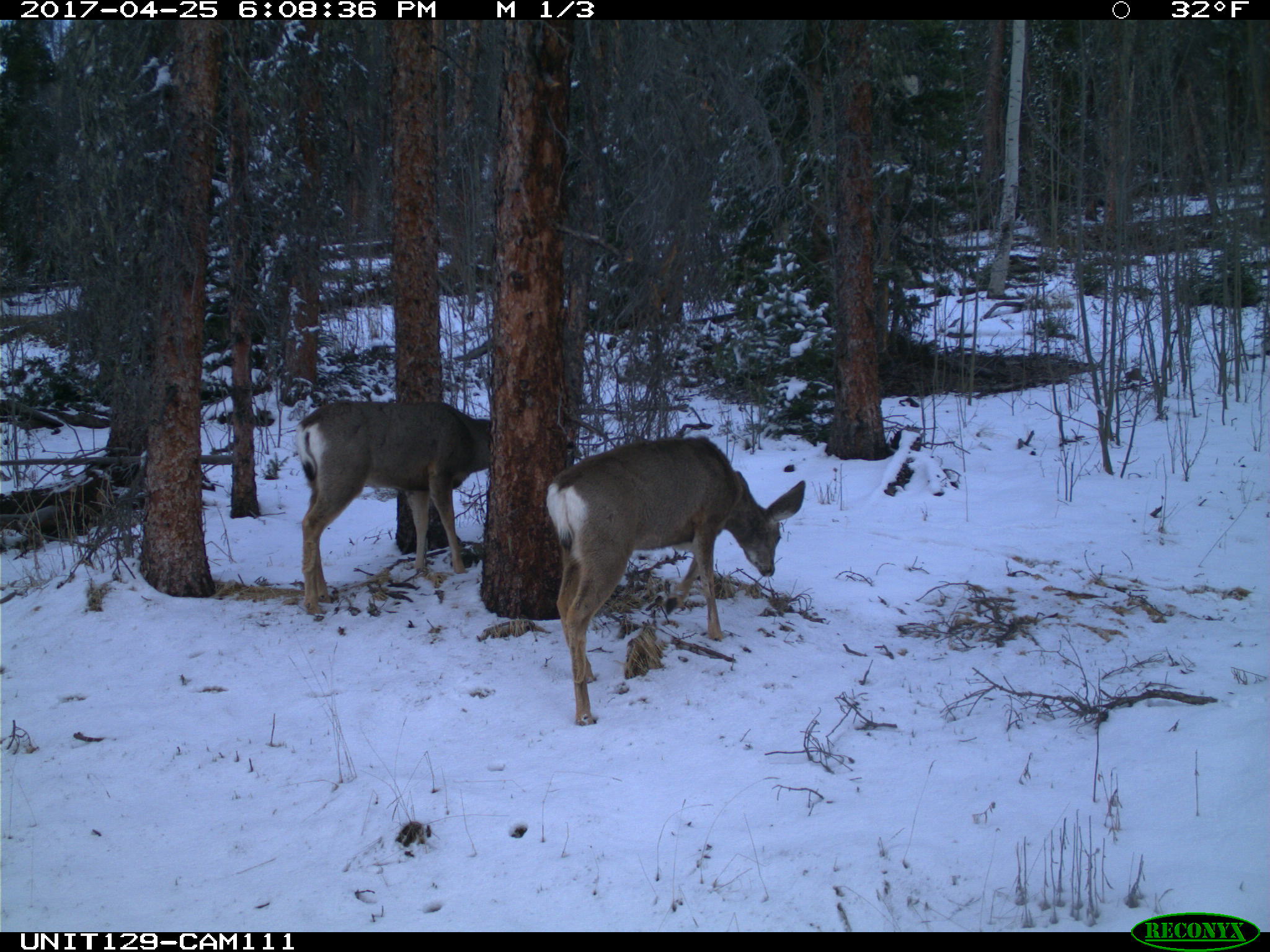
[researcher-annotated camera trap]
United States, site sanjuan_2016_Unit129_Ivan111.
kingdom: Animalia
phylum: Chordata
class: Mammalia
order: Artiodactyla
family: Cervidae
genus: Odocoileus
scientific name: Odocoileus hemionus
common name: mule deer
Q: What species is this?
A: Odocoileus hemionus (mule deer).